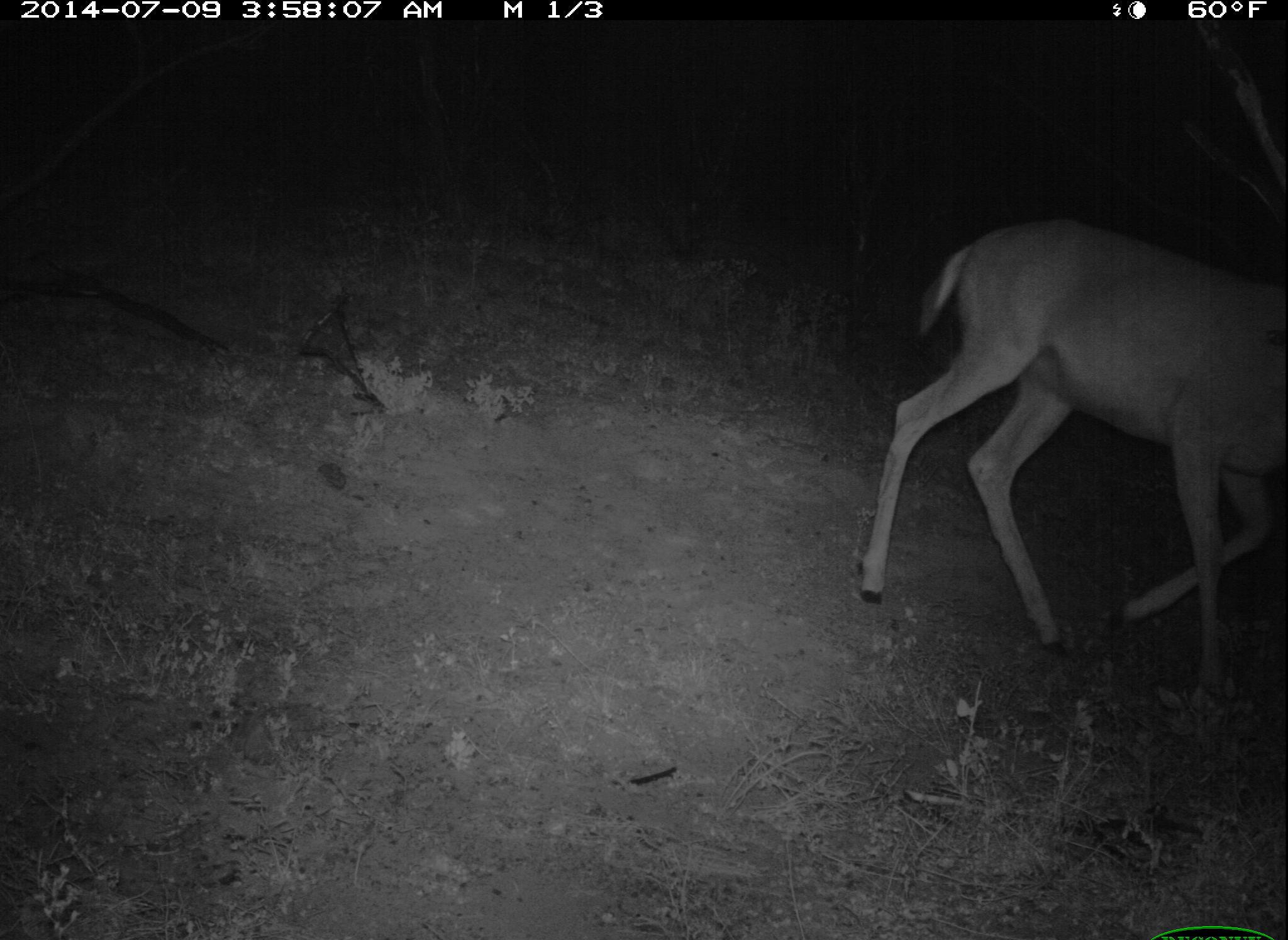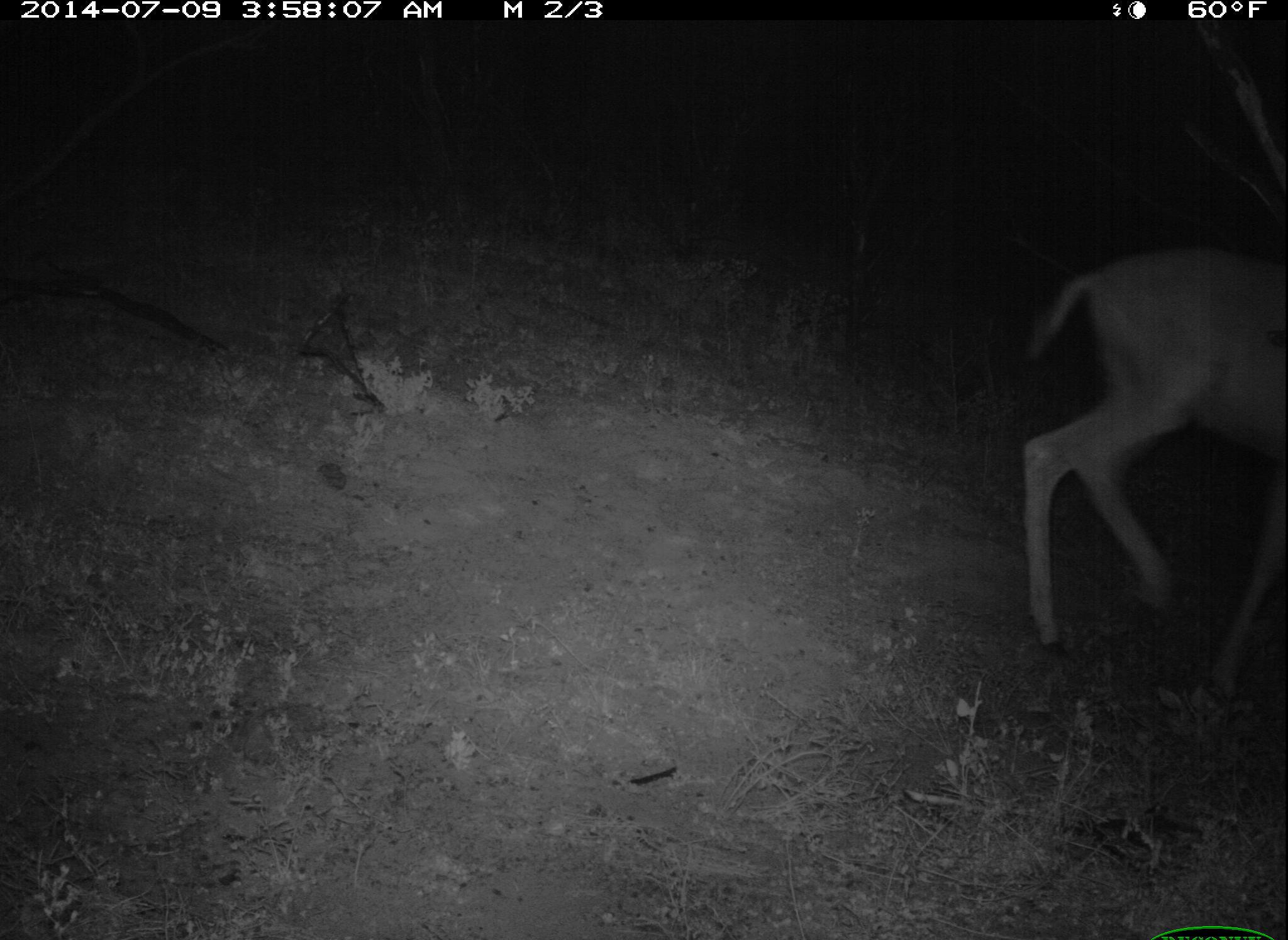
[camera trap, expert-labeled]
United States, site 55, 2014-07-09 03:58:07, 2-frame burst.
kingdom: Animalia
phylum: Chordata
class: Mammalia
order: Artiodactyla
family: Cervidae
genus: Odocoileus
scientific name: Odocoileus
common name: deer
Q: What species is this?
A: Deer (Odocoileus).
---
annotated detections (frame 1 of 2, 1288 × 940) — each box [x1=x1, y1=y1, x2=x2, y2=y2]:
deer: [x1=857, y1=219, x2=1288, y2=717]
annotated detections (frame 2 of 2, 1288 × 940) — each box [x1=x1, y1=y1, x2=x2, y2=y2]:
deer: [x1=1018, y1=249, x2=1288, y2=717]